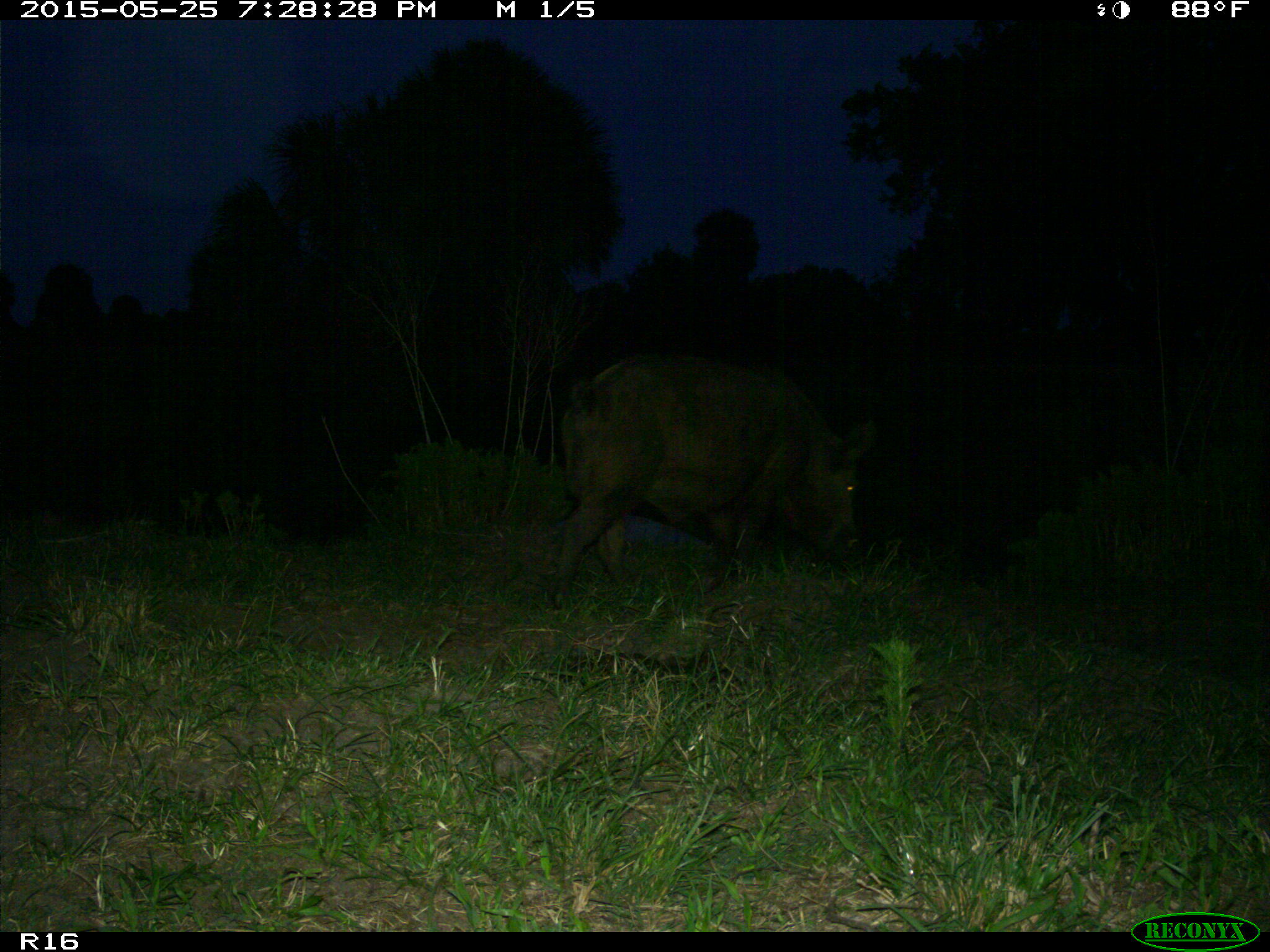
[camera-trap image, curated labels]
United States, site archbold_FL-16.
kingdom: Animalia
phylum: Chordata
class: Mammalia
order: Artiodactyla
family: Suidae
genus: Sus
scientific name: Sus scrofa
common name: wild boar